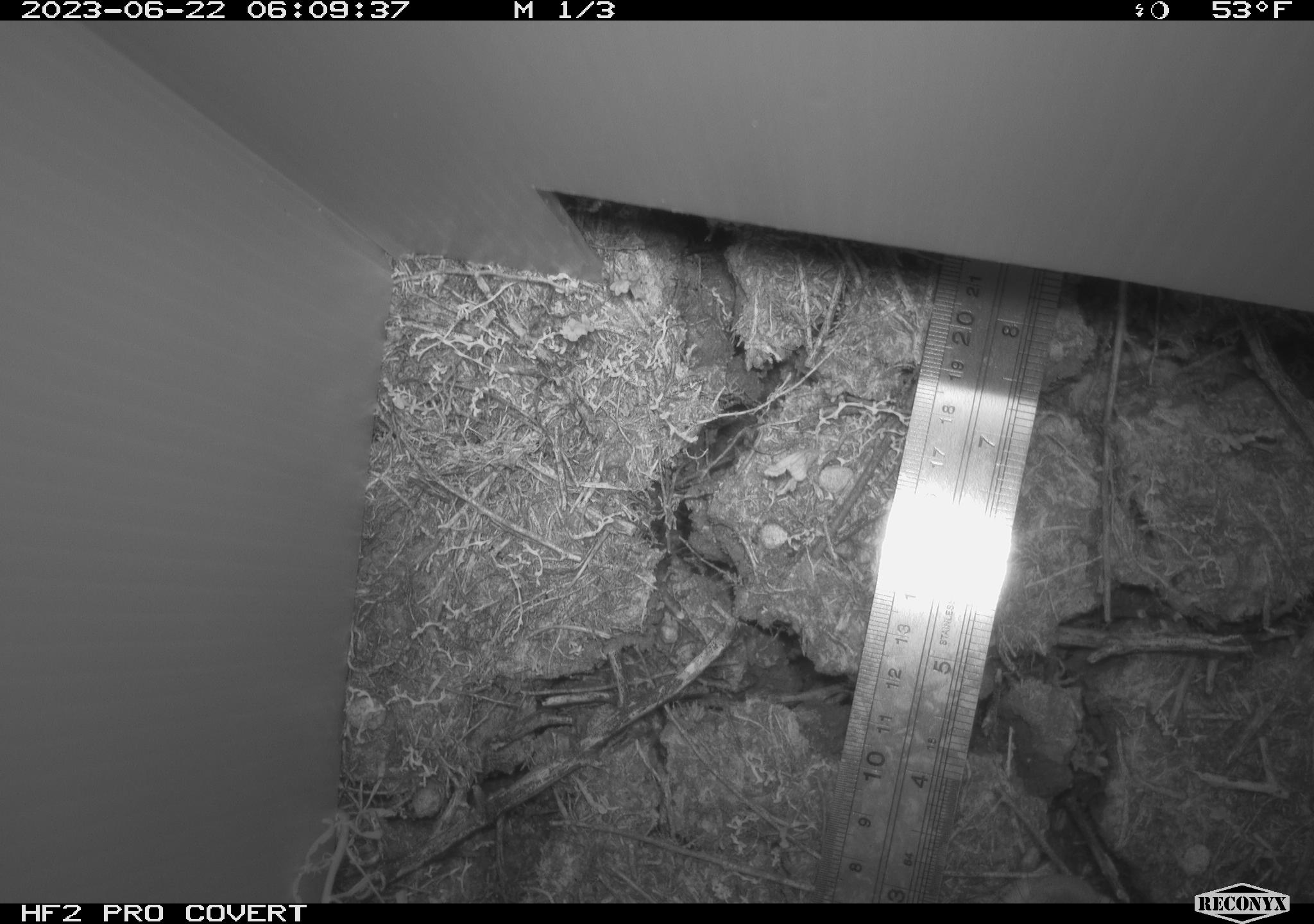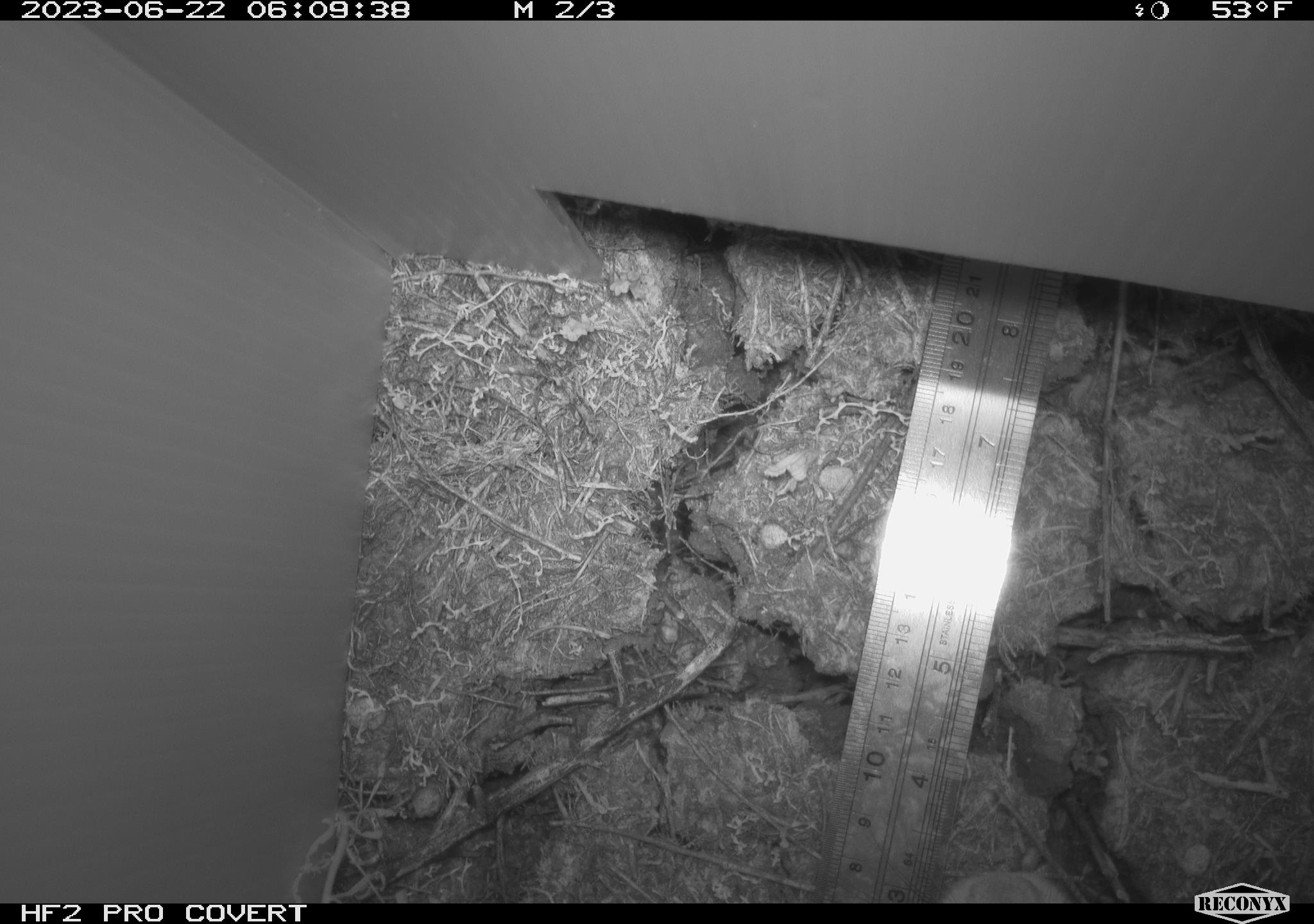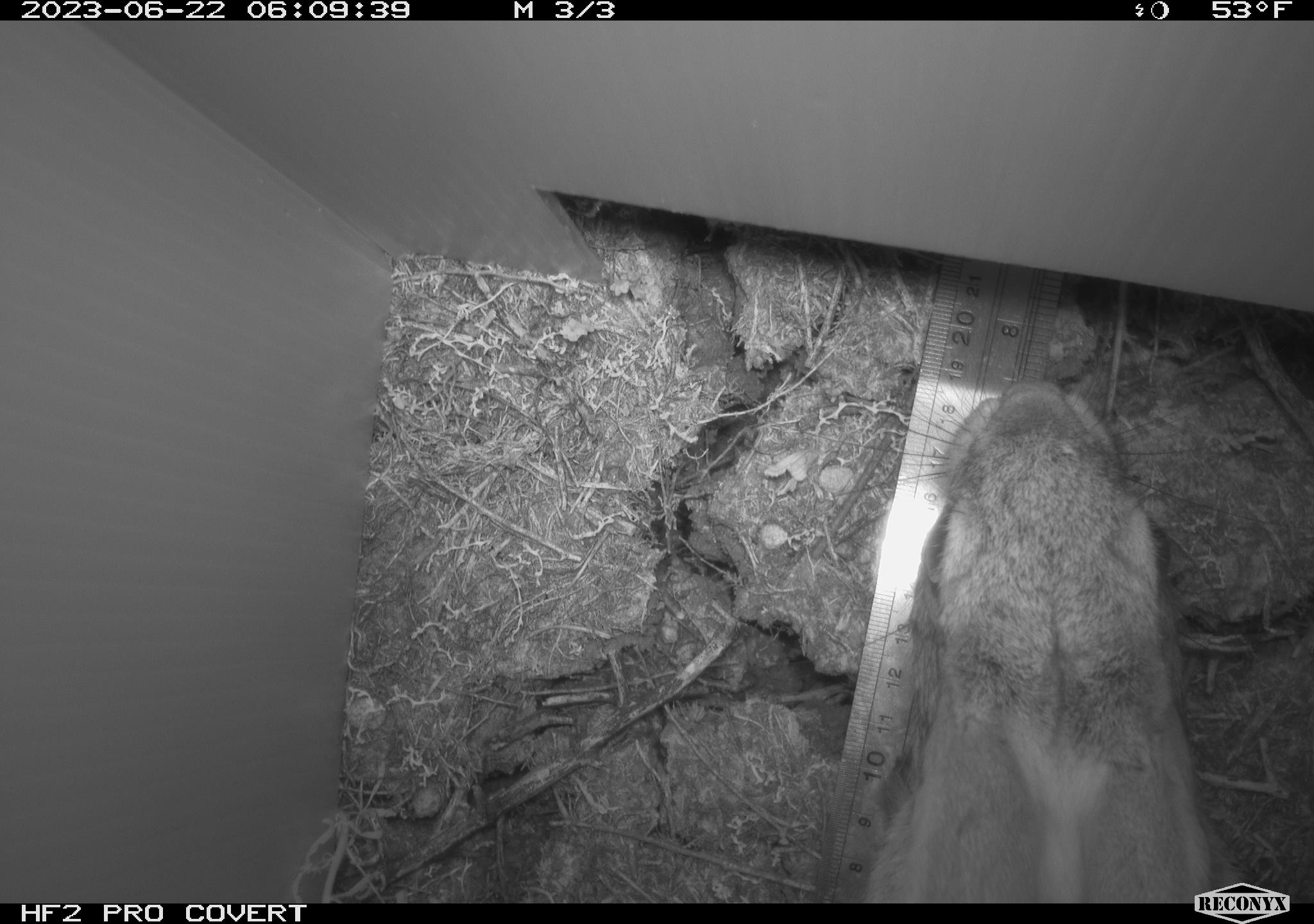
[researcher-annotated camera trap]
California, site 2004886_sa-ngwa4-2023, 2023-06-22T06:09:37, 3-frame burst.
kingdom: Animalia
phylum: Chordata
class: Mammalia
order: Lagomorpha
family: Leporidae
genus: Sylvilagus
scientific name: Sylvilagus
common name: cottontail rabbits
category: sylvilagus species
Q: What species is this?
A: Sylvilagus species (cottontail rabbits) (Sylvilagus).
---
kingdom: Animalia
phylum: Chordata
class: Mammalia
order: Lagomorpha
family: Leporidae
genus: Sylvilagus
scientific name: Sylvilagus audubonii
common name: desert cottontail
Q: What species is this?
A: Desert cottontail (Sylvilagus audubonii).